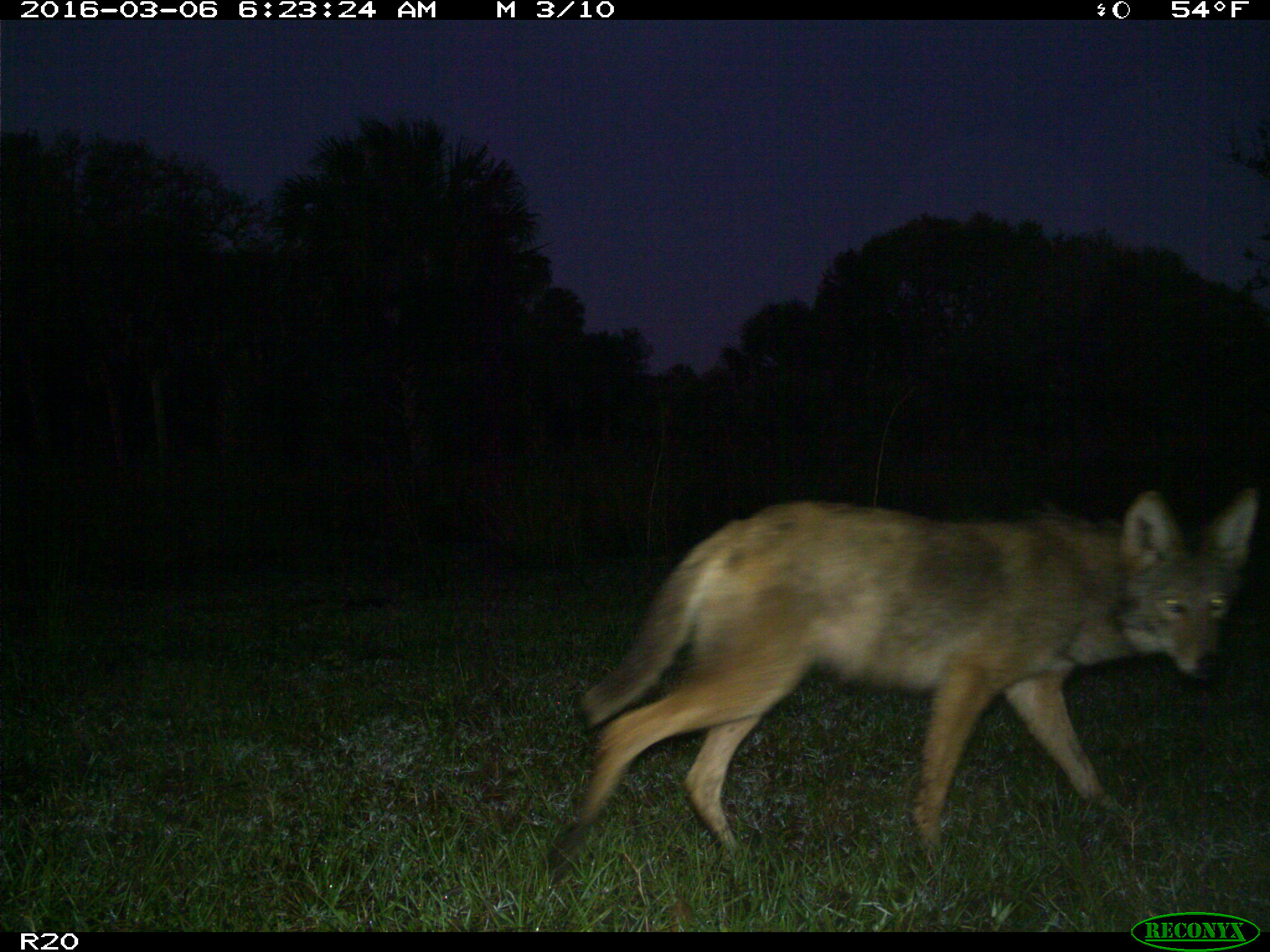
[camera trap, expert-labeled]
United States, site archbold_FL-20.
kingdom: Animalia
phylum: Chordata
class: Mammalia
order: Carnivora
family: Canidae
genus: Canis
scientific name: Canis latrans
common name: coyote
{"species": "Canis latrans (coyote)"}